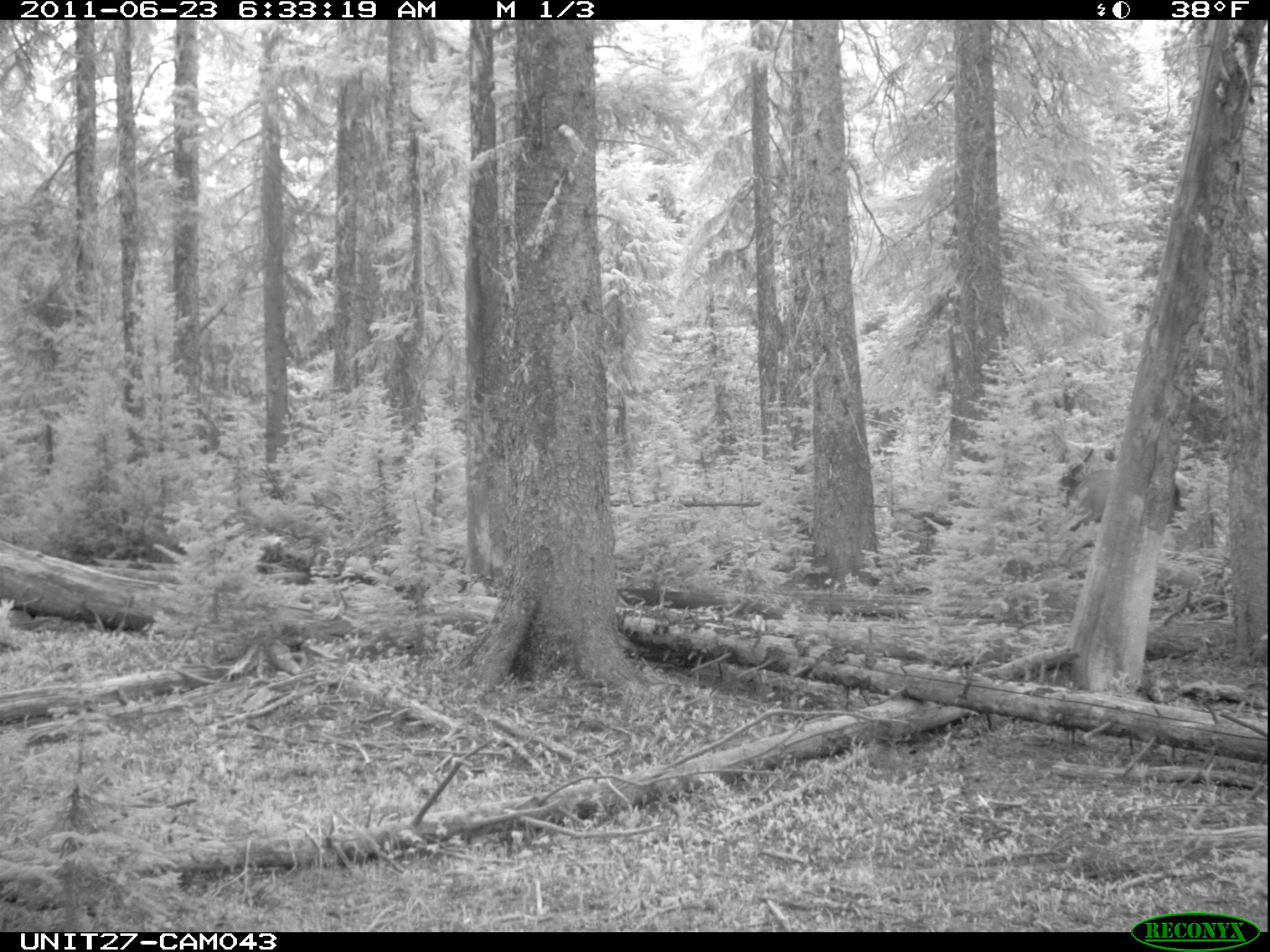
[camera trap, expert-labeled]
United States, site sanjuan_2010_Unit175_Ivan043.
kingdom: Animalia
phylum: Chordata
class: Mammalia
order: Artiodactyla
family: Cervidae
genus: Cervus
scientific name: Cervus elaphus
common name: red deer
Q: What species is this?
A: Cervus elaphus (red deer).